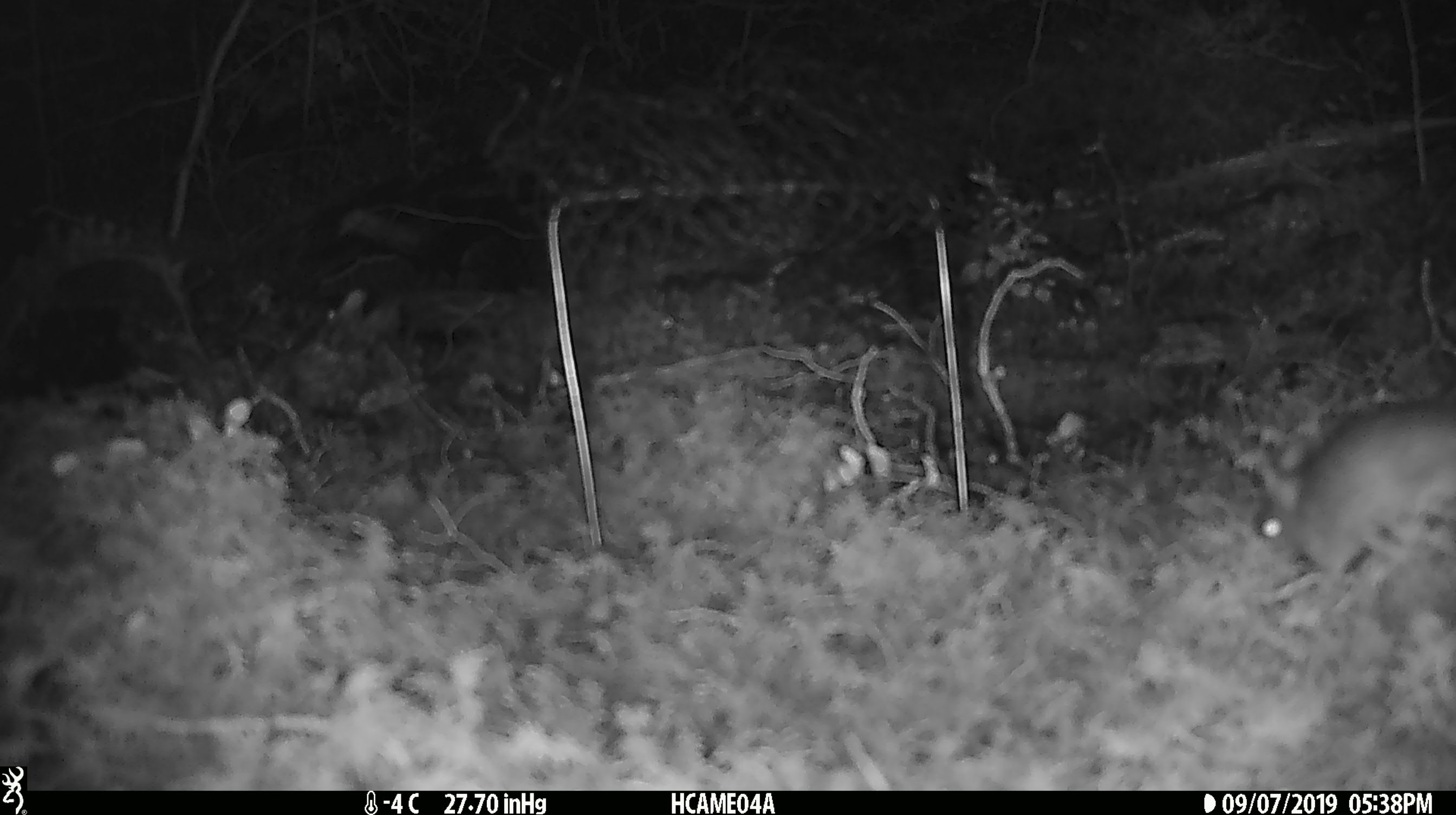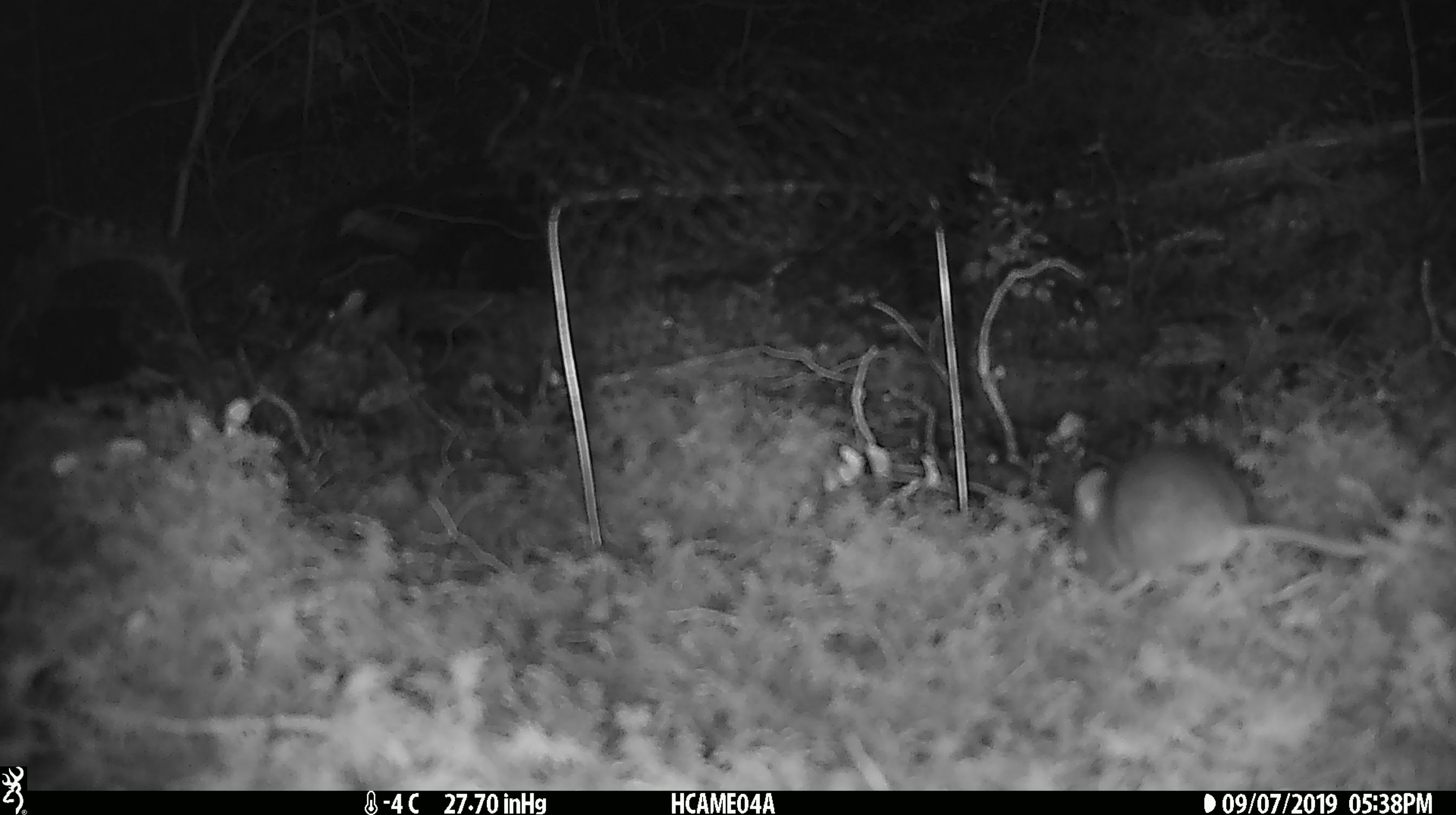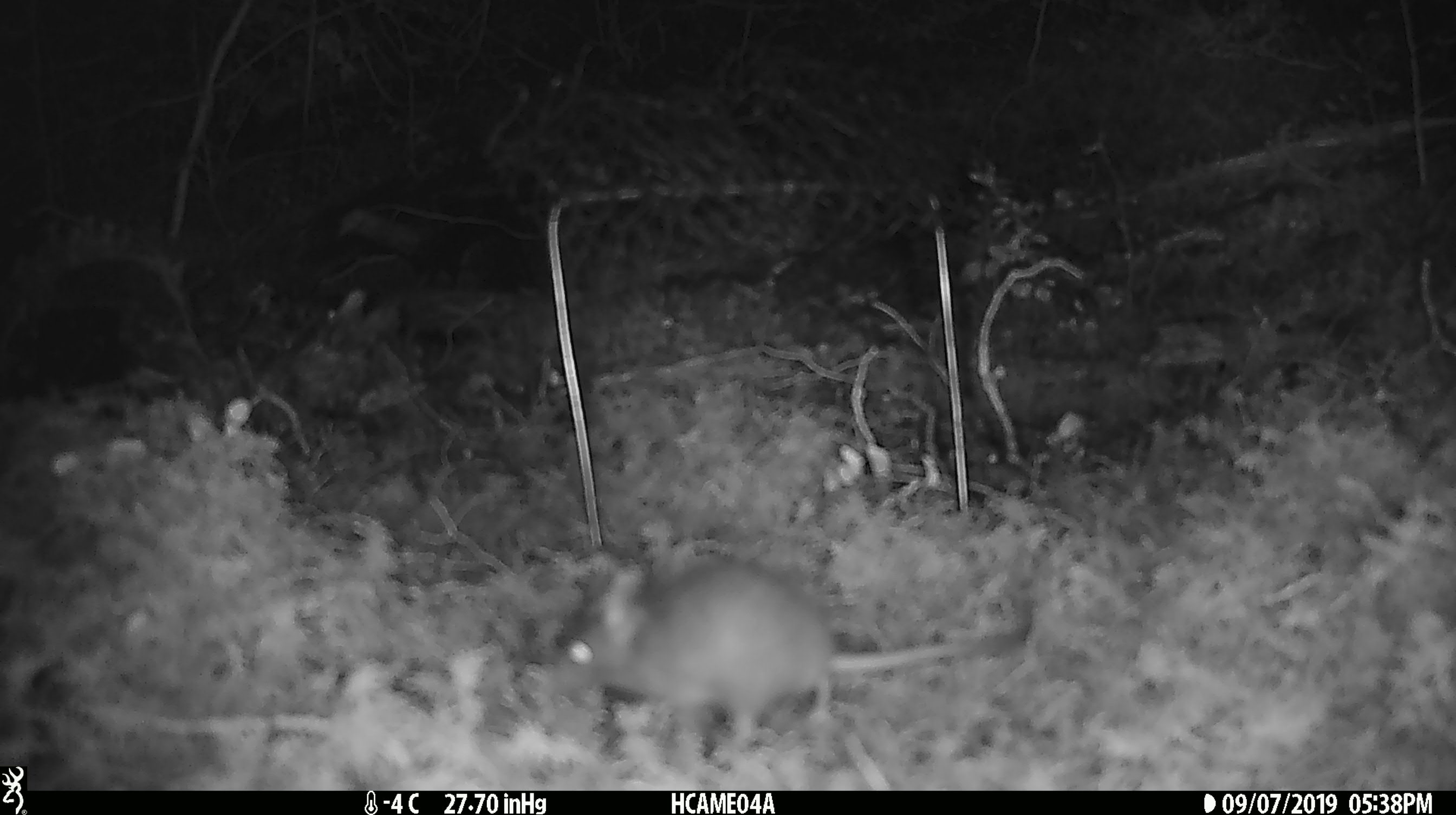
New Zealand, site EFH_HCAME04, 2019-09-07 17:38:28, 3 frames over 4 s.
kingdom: Animalia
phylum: Chordata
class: Mammalia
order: Rodentia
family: Muridae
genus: Mus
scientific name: Mus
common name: mouse